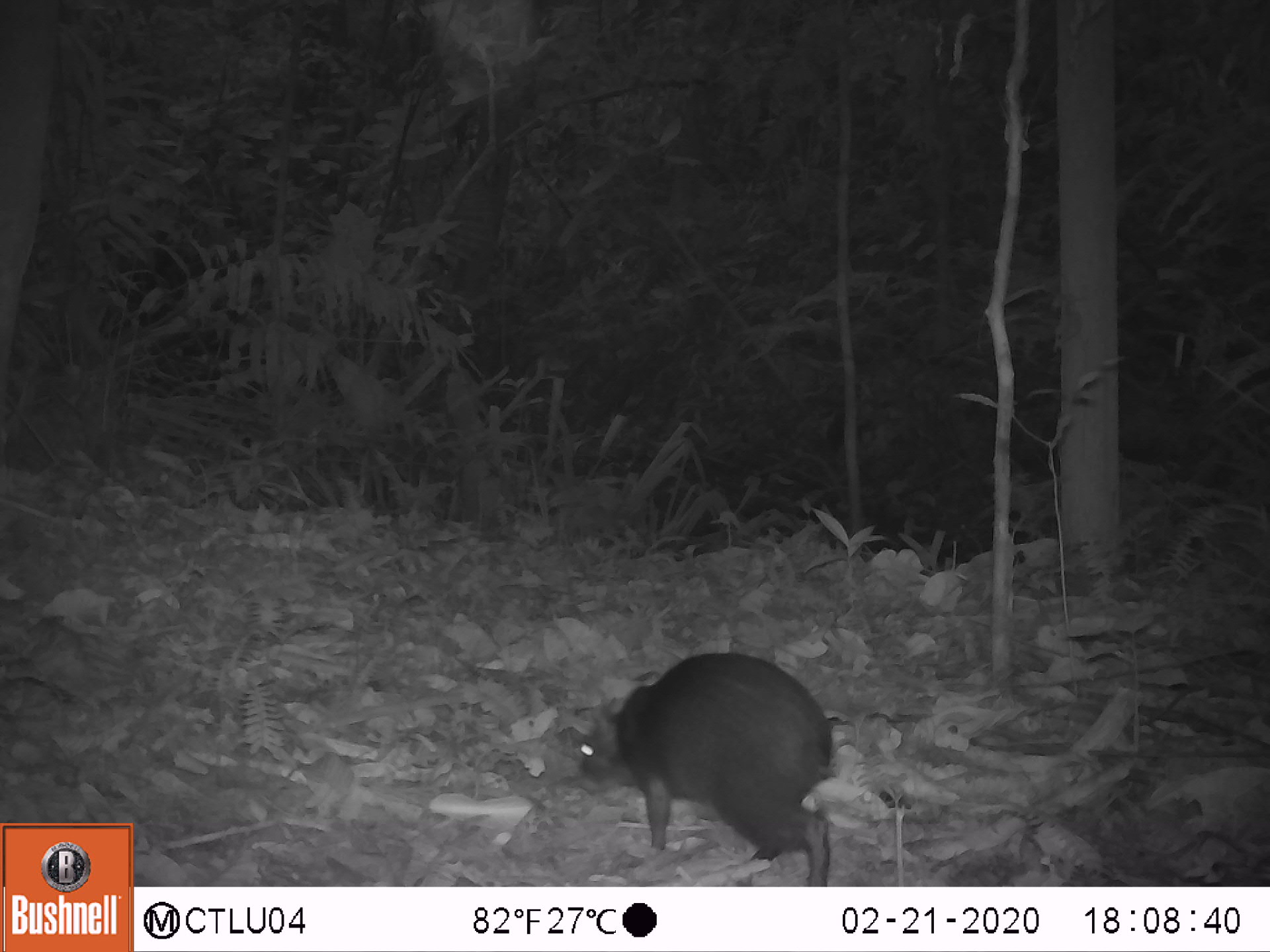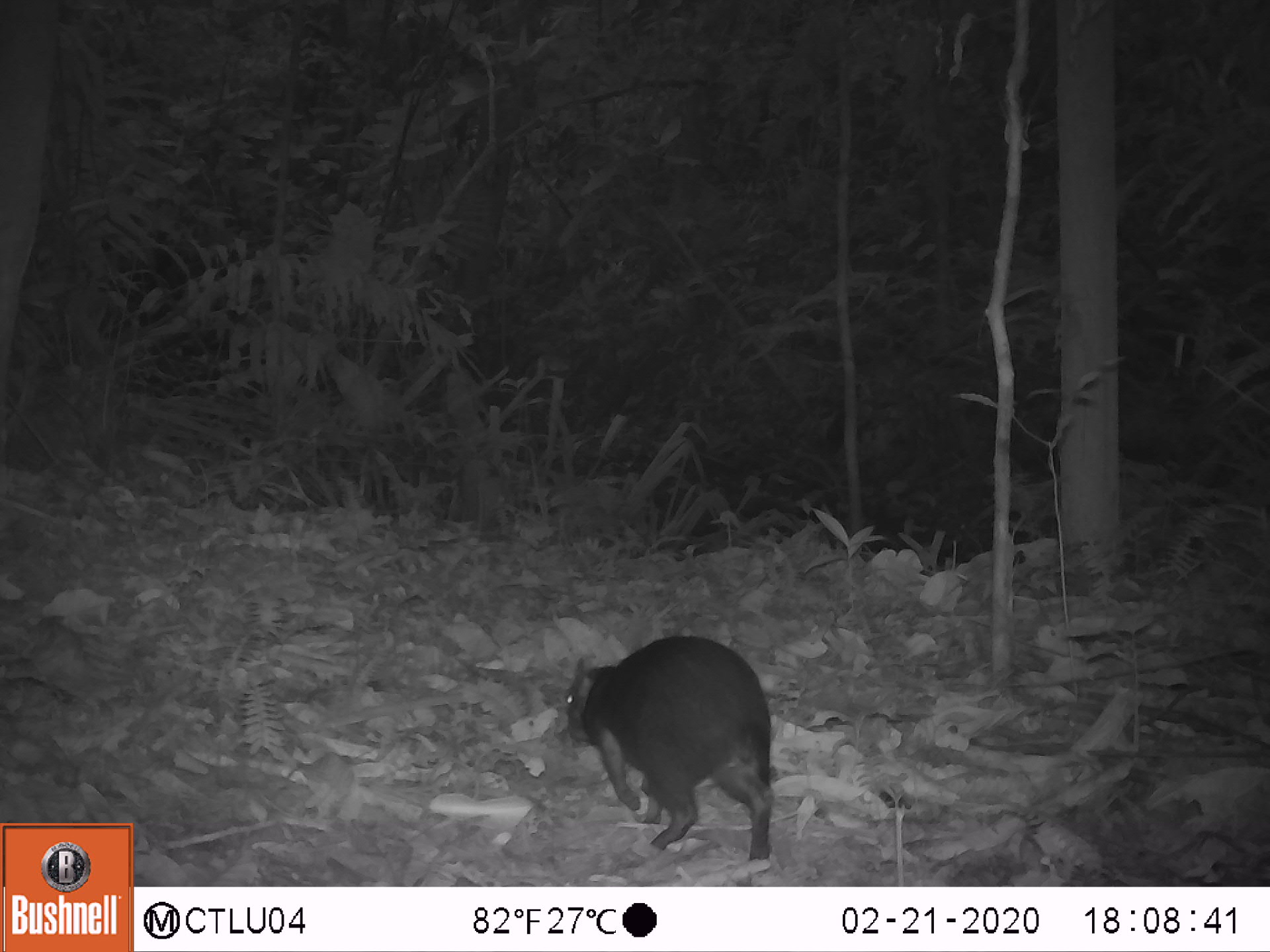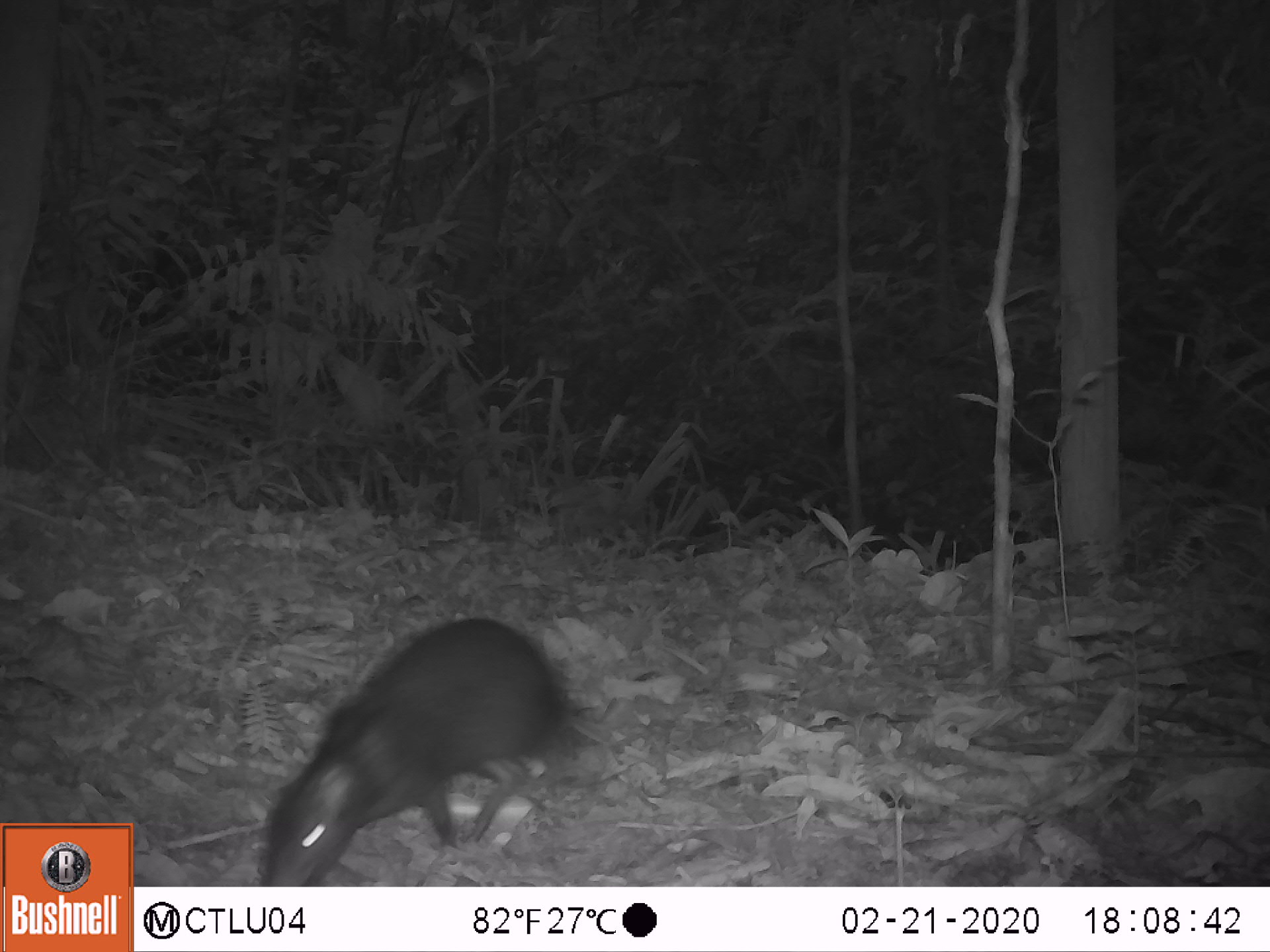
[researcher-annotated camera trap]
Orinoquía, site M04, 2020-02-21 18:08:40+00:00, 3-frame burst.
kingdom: Animalia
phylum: Chordata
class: Mammalia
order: Rodentia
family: Dasyproctidae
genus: Dasyprocta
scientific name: Dasyprocta fuliginosa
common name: black agouti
Black agouti (Dasyprocta fuliginosa).